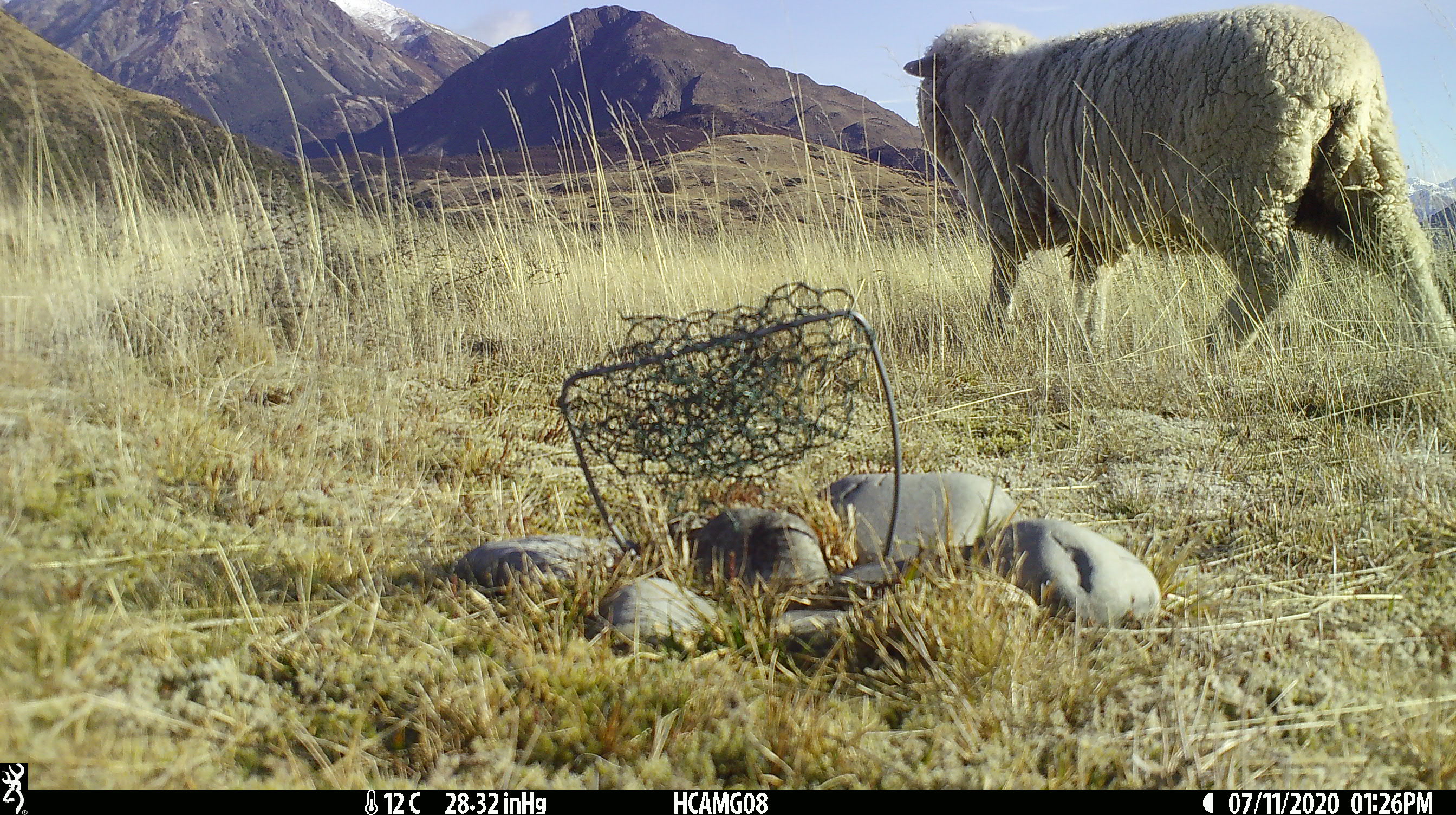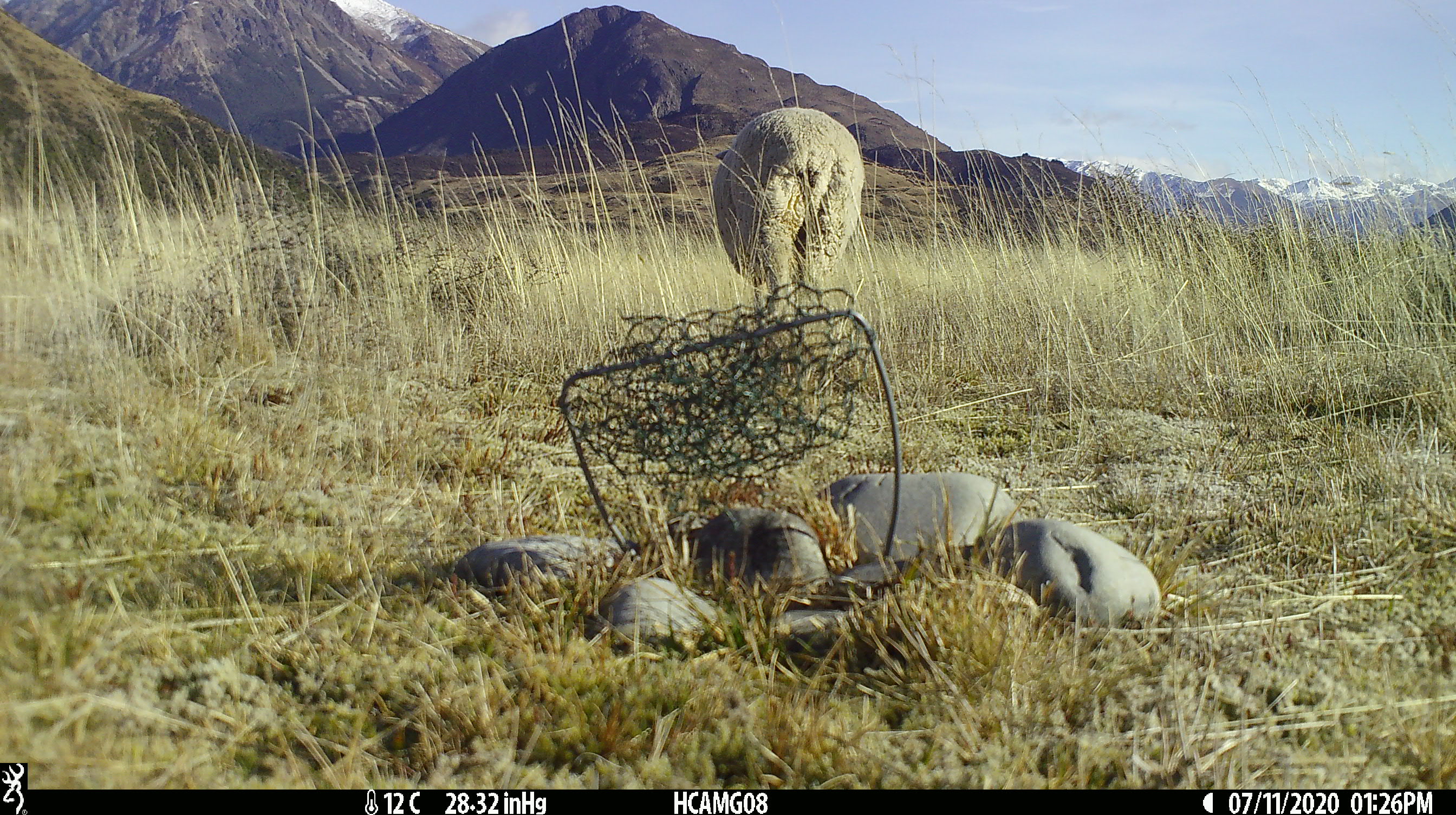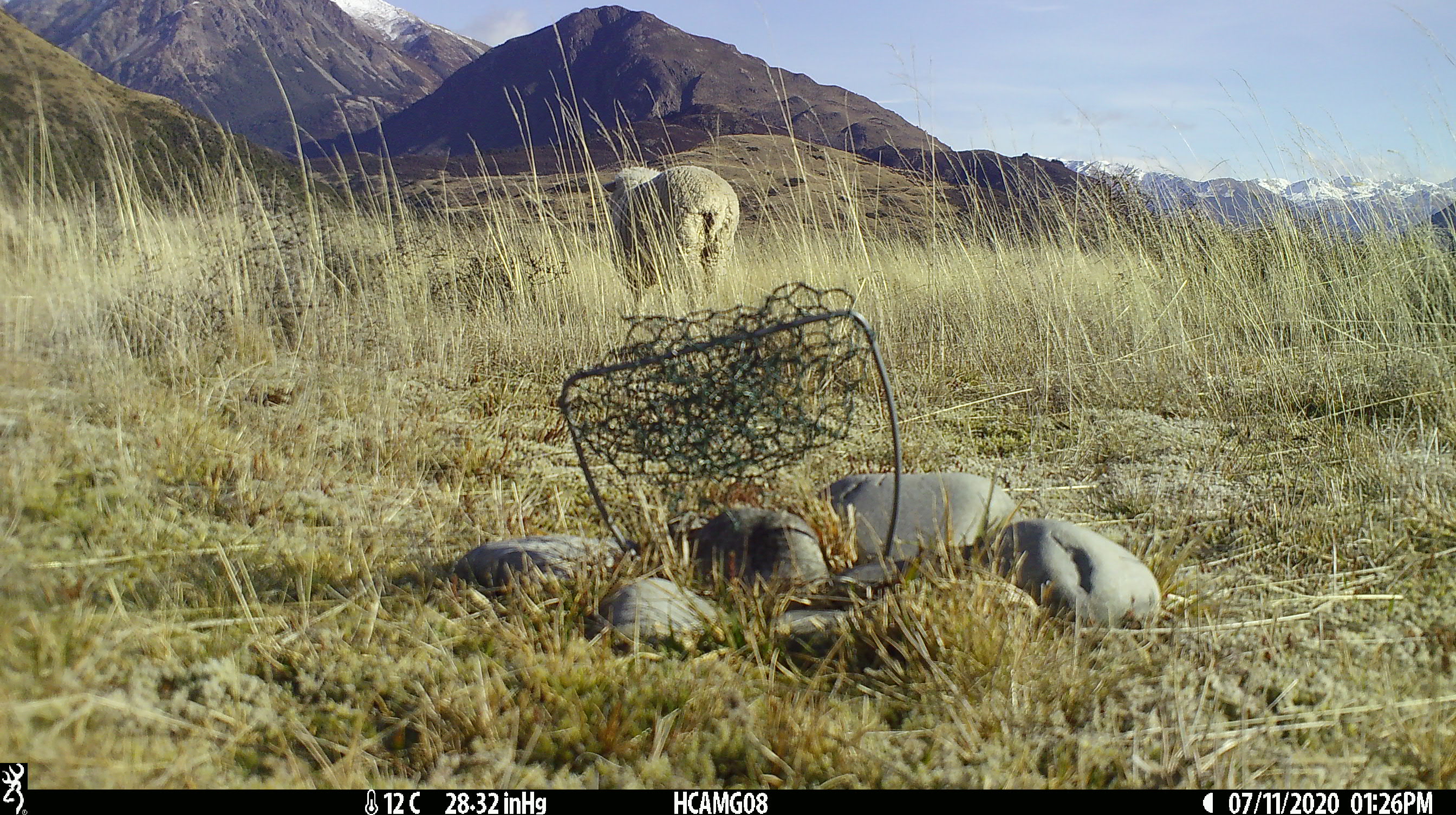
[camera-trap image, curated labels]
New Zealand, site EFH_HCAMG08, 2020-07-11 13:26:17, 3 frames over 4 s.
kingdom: Animalia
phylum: Chordata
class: Mammalia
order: Artiodactyla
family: Bovidae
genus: Ovis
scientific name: Ovis aries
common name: domestic sheep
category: sheep